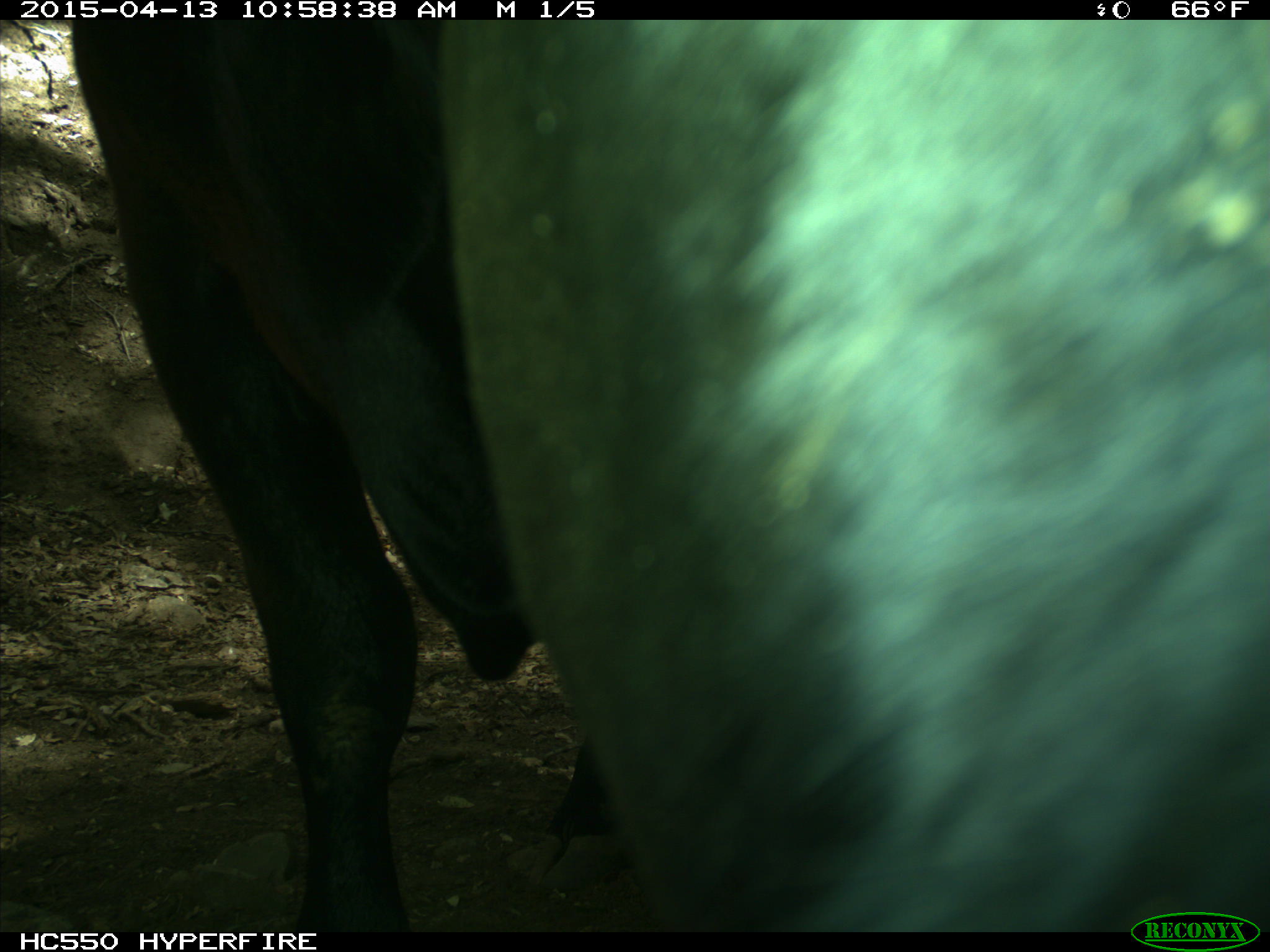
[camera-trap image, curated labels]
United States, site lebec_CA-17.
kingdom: Animalia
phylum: Chordata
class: Mammalia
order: Artiodactyla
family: Bovidae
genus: Bos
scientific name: Bos taurus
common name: domestic cow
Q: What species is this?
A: Bos taurus (domestic cow).